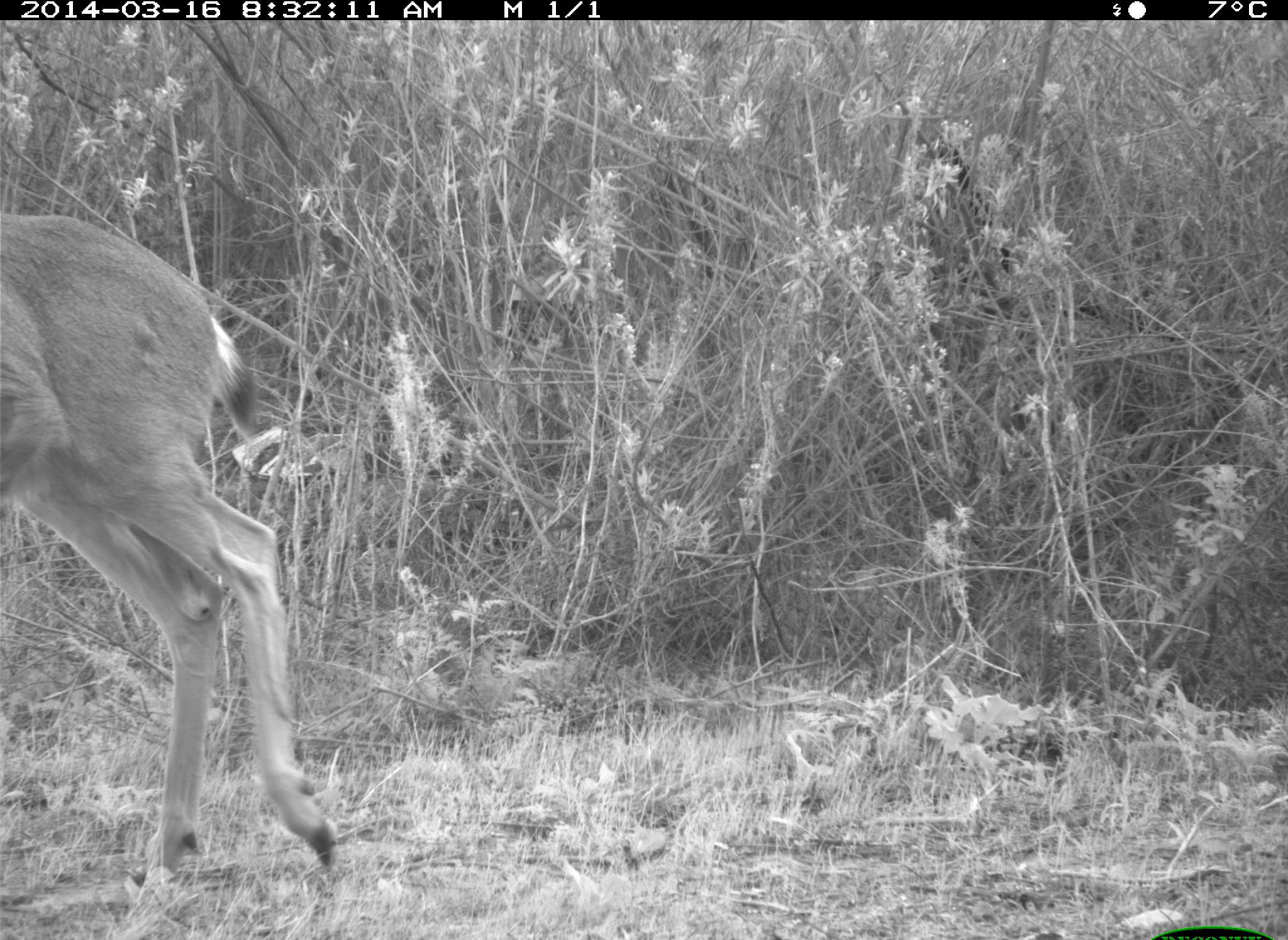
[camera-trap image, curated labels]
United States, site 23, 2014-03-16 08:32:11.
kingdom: Animalia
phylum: Chordata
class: Mammalia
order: Artiodactyla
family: Cervidae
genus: Odocoileus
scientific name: Odocoileus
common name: deer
Deer (Odocoileus).